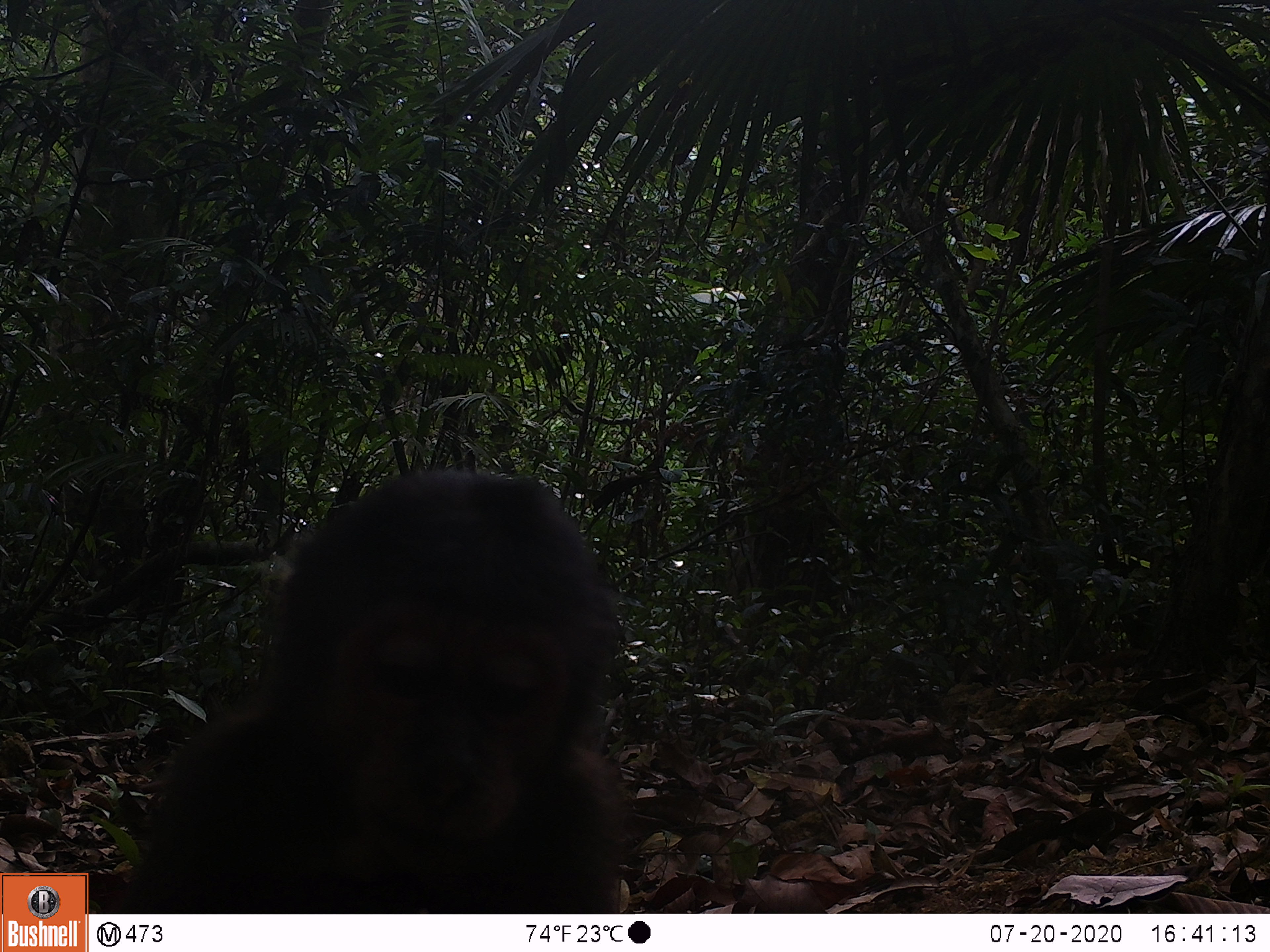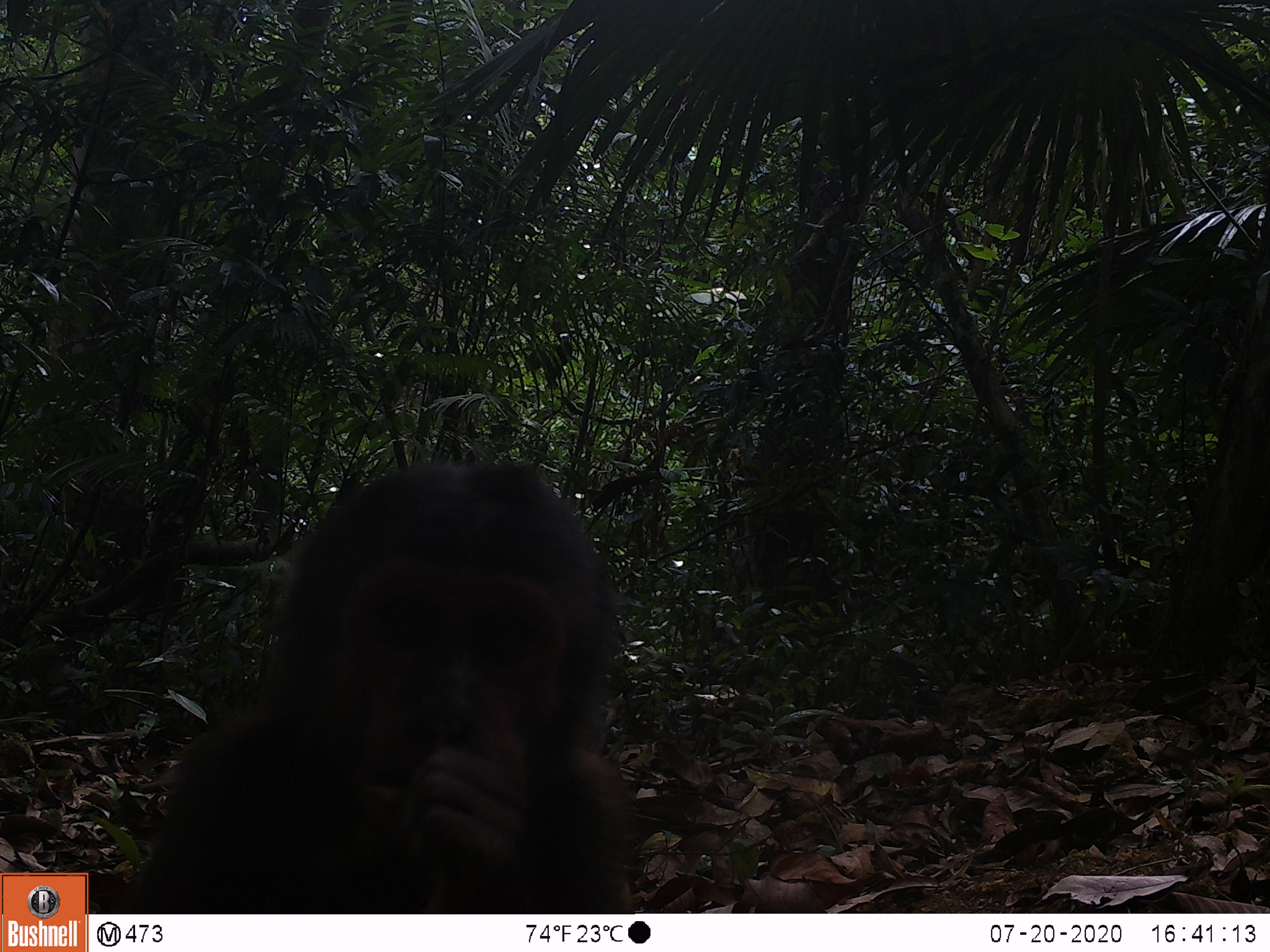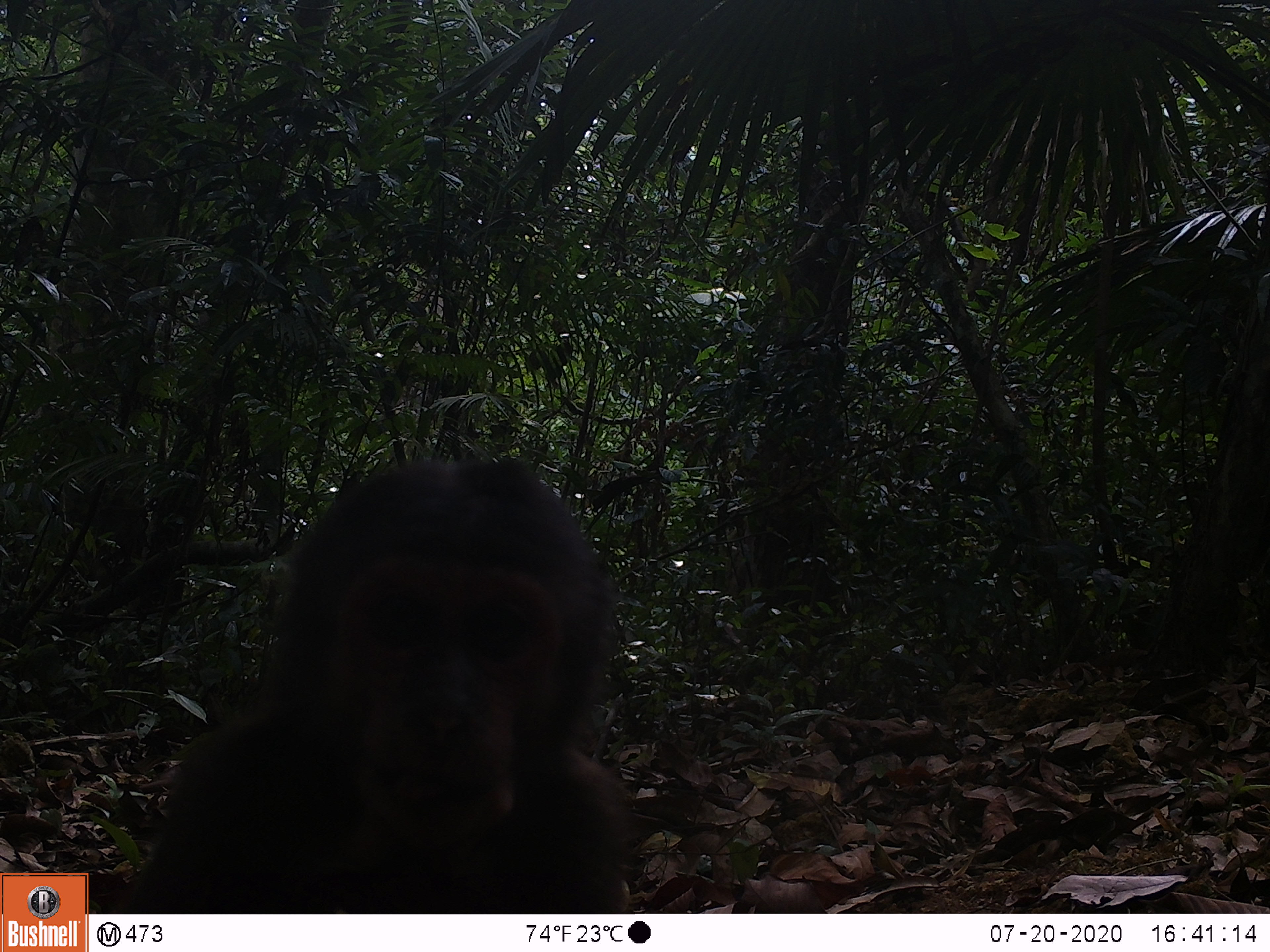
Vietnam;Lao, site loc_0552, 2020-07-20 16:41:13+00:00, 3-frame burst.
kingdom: Animalia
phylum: Chordata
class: Mammalia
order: Primates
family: Cercopithecidae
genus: Macaca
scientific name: Macaca arctoides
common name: stump-tailed macaque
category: stump tailed macaque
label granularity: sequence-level